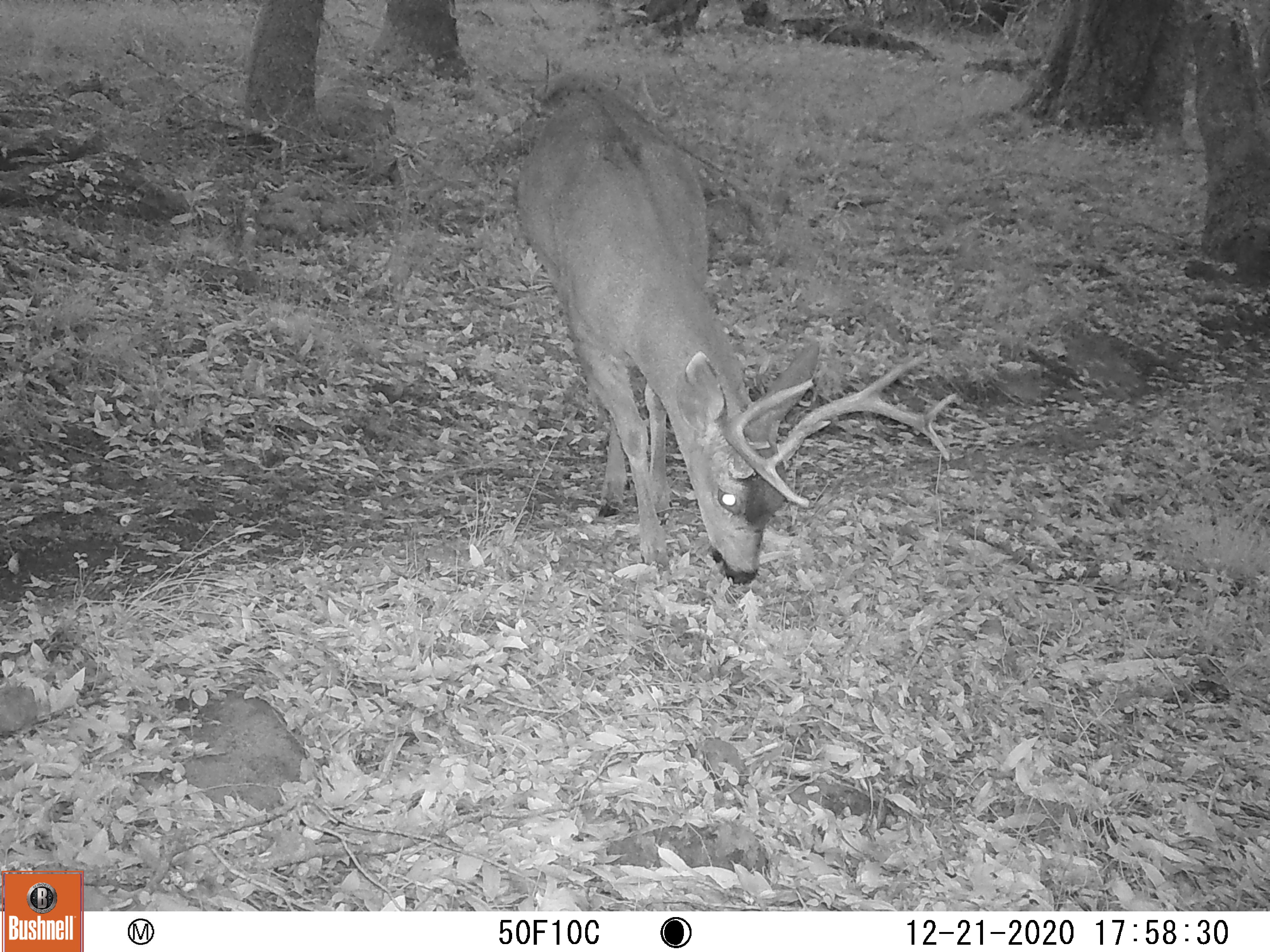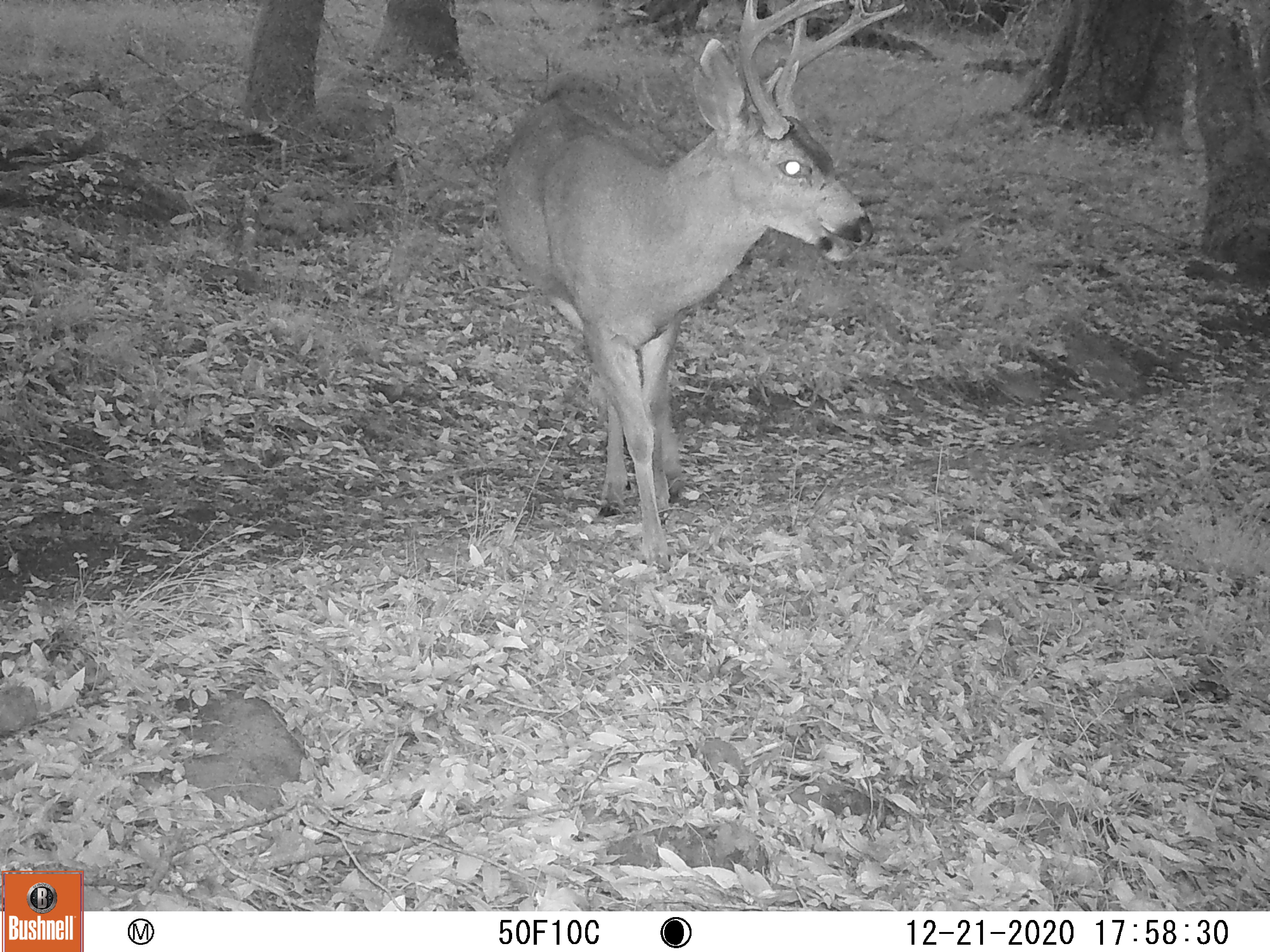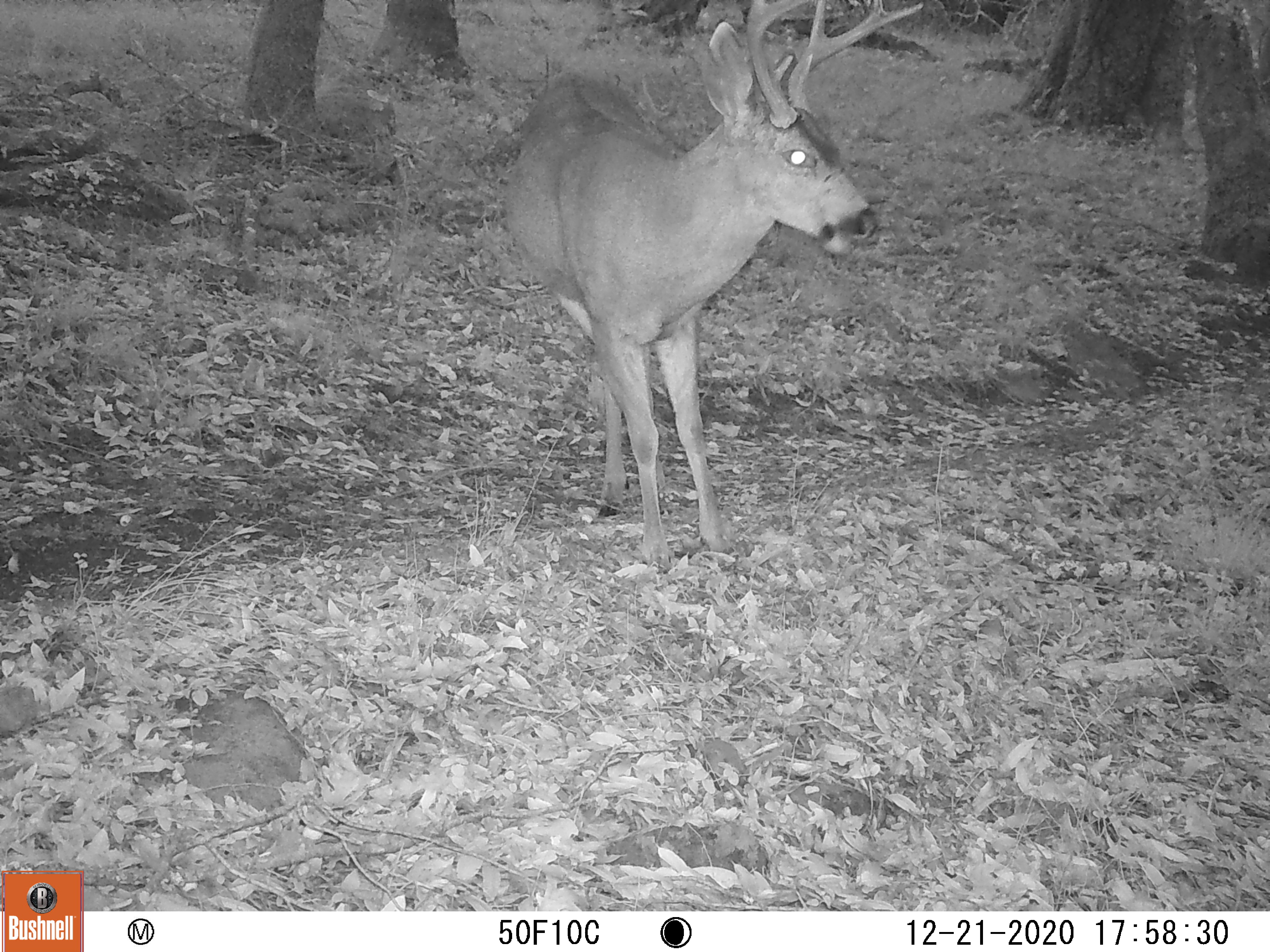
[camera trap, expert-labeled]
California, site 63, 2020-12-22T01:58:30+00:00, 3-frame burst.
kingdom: Animalia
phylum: Chordata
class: Mammalia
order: Artiodactyla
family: Cervidae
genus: Odocoileus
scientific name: Odocoileus hemionus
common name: mule deer